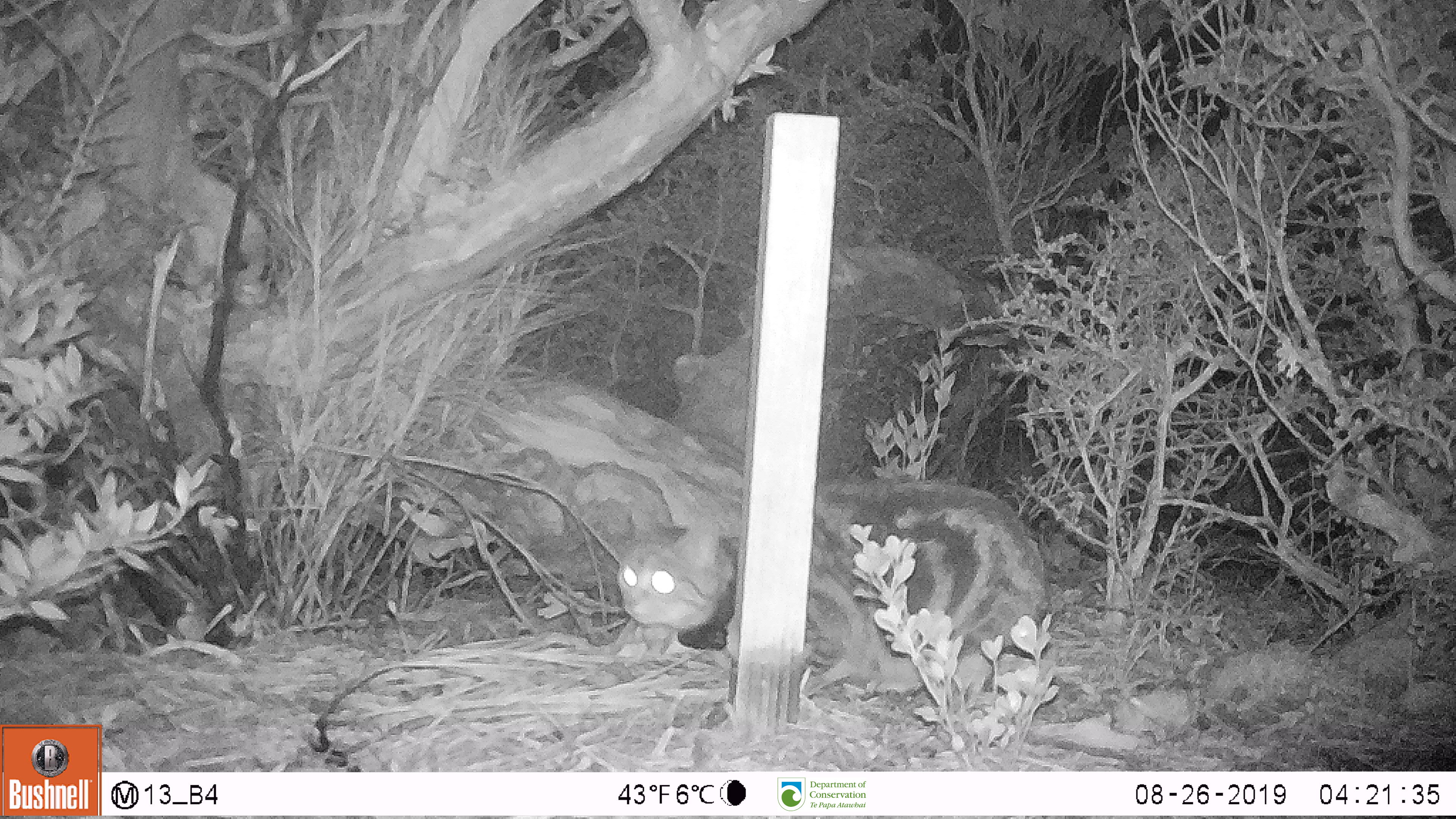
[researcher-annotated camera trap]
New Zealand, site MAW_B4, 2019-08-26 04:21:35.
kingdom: Animalia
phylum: Chordata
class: Mammalia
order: Carnivora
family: Felidae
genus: Felis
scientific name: Felis catus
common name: domestic cat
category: cat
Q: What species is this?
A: Cat (domestic cat) (Felis catus).